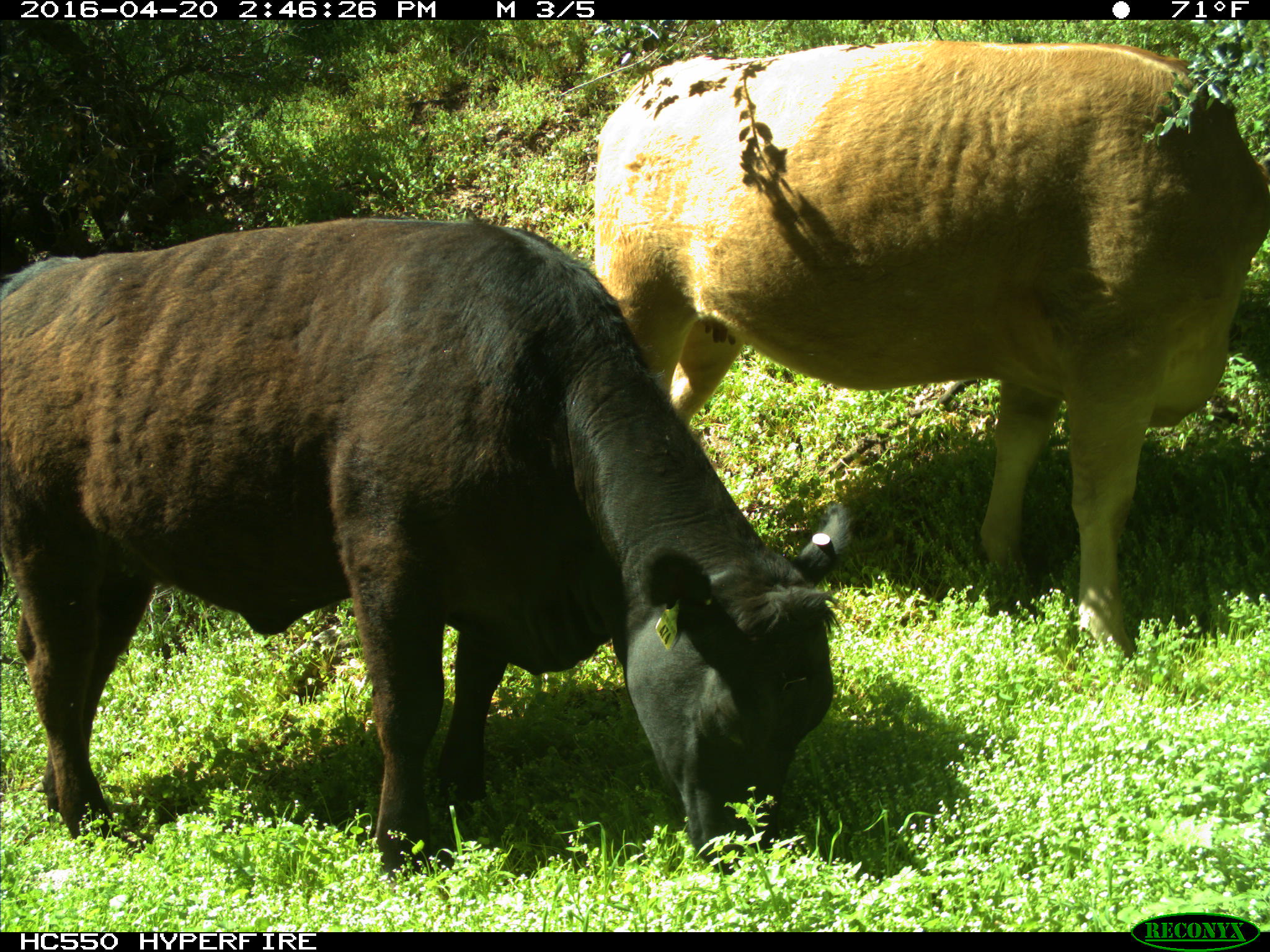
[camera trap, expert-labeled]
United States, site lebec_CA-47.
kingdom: Animalia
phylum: Chordata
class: Mammalia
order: Artiodactyla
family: Bovidae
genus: Bos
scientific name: Bos taurus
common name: domestic cow